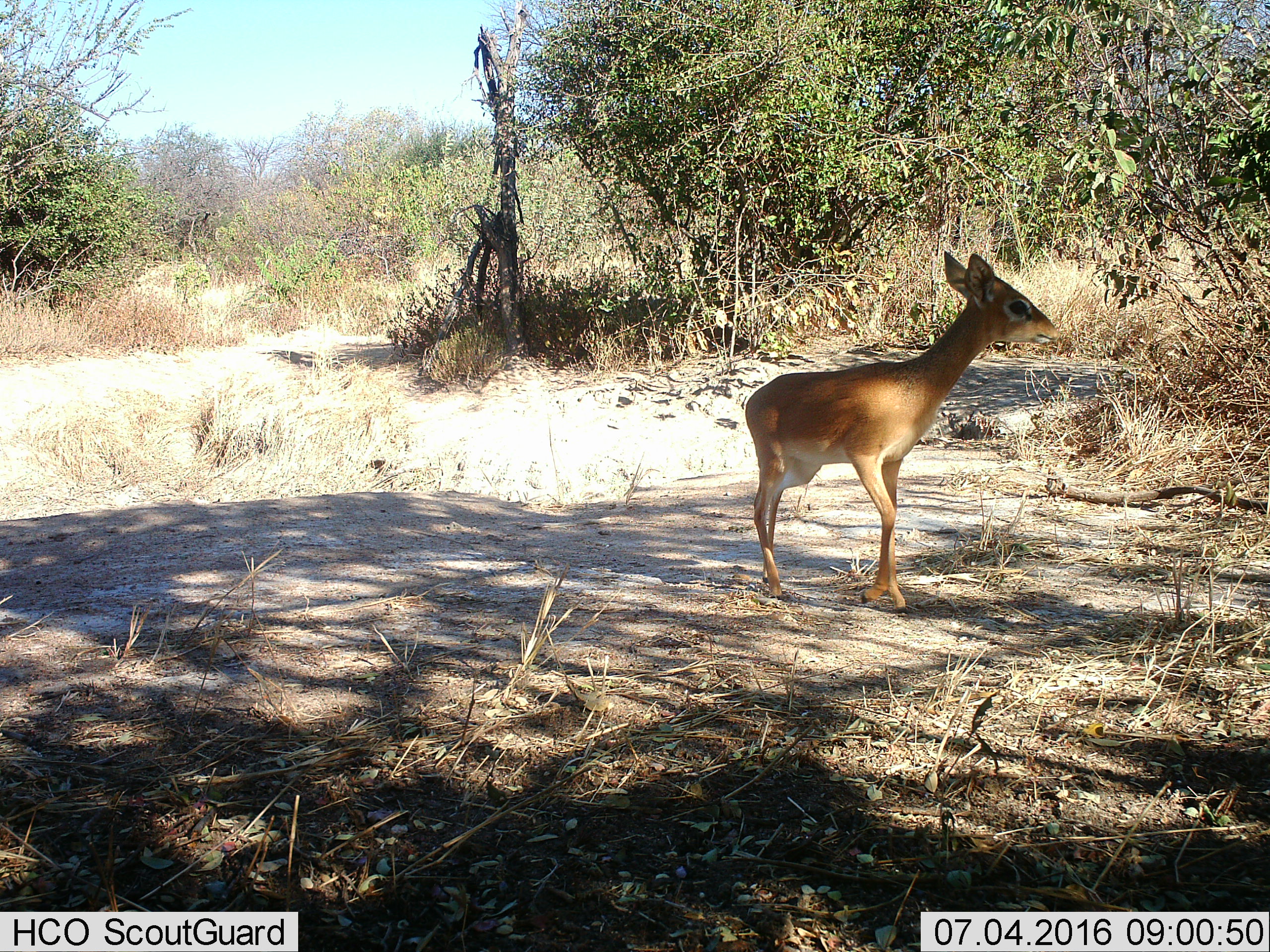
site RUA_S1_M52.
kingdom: Animalia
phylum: Chordata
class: Mammalia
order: Artiodactyla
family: Bovidae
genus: Madoqua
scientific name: Madoqua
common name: dik-dik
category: dikdik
Dikdik (dik-dik) (Madoqua), count 1. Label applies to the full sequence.